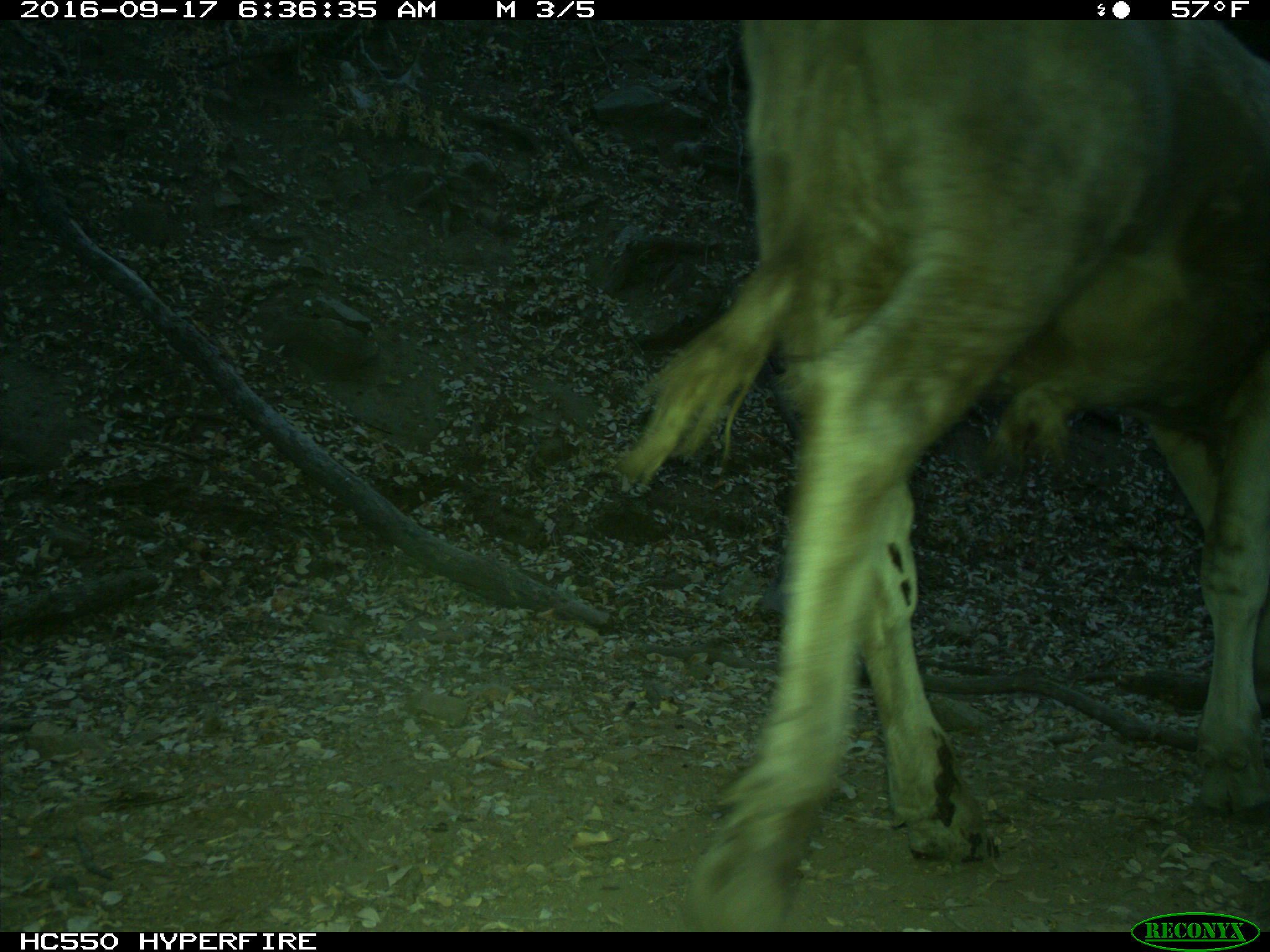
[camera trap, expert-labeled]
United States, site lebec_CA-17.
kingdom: Animalia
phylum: Chordata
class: Mammalia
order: Artiodactyla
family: Bovidae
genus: Bos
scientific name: Bos taurus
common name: domestic cow